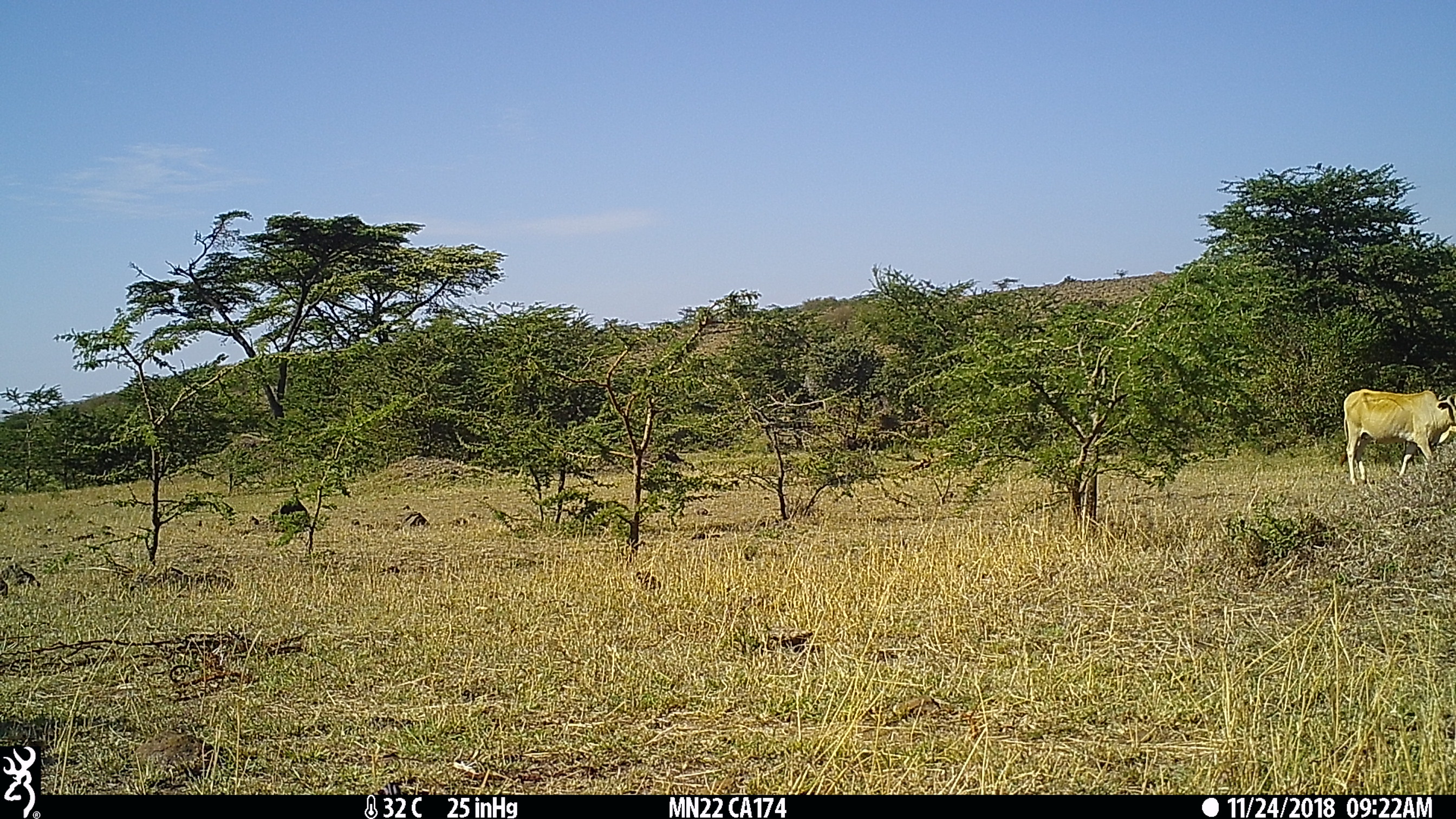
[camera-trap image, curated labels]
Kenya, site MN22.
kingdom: Animalia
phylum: Chordata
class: Mammalia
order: Artiodactyla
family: Bovidae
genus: Bos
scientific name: Bos taurus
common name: cattle